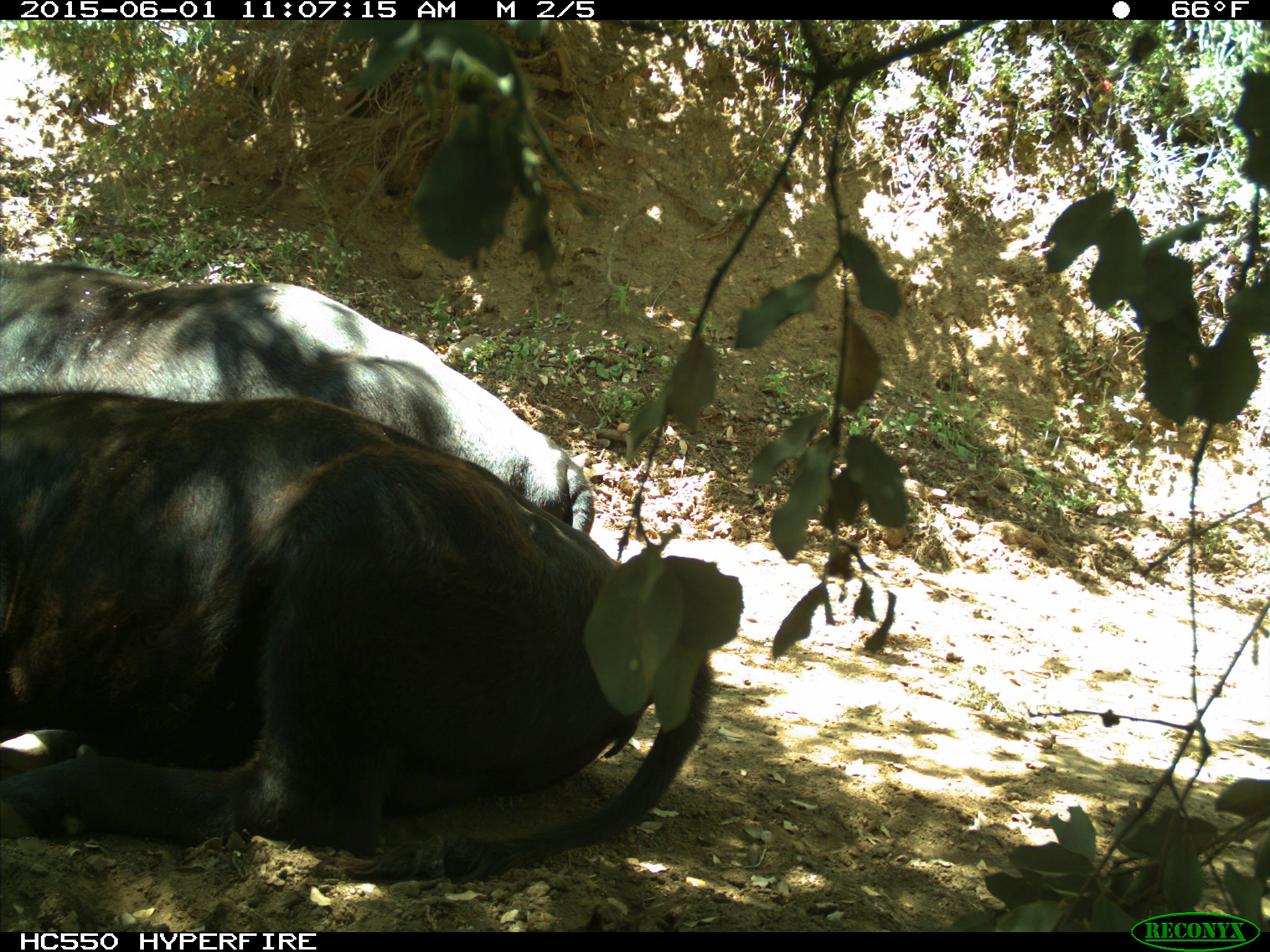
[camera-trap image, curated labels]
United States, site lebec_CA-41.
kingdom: Animalia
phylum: Chordata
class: Mammalia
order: Artiodactyla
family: Bovidae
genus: Bos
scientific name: Bos taurus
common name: domestic cow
Bos taurus (domestic cow).